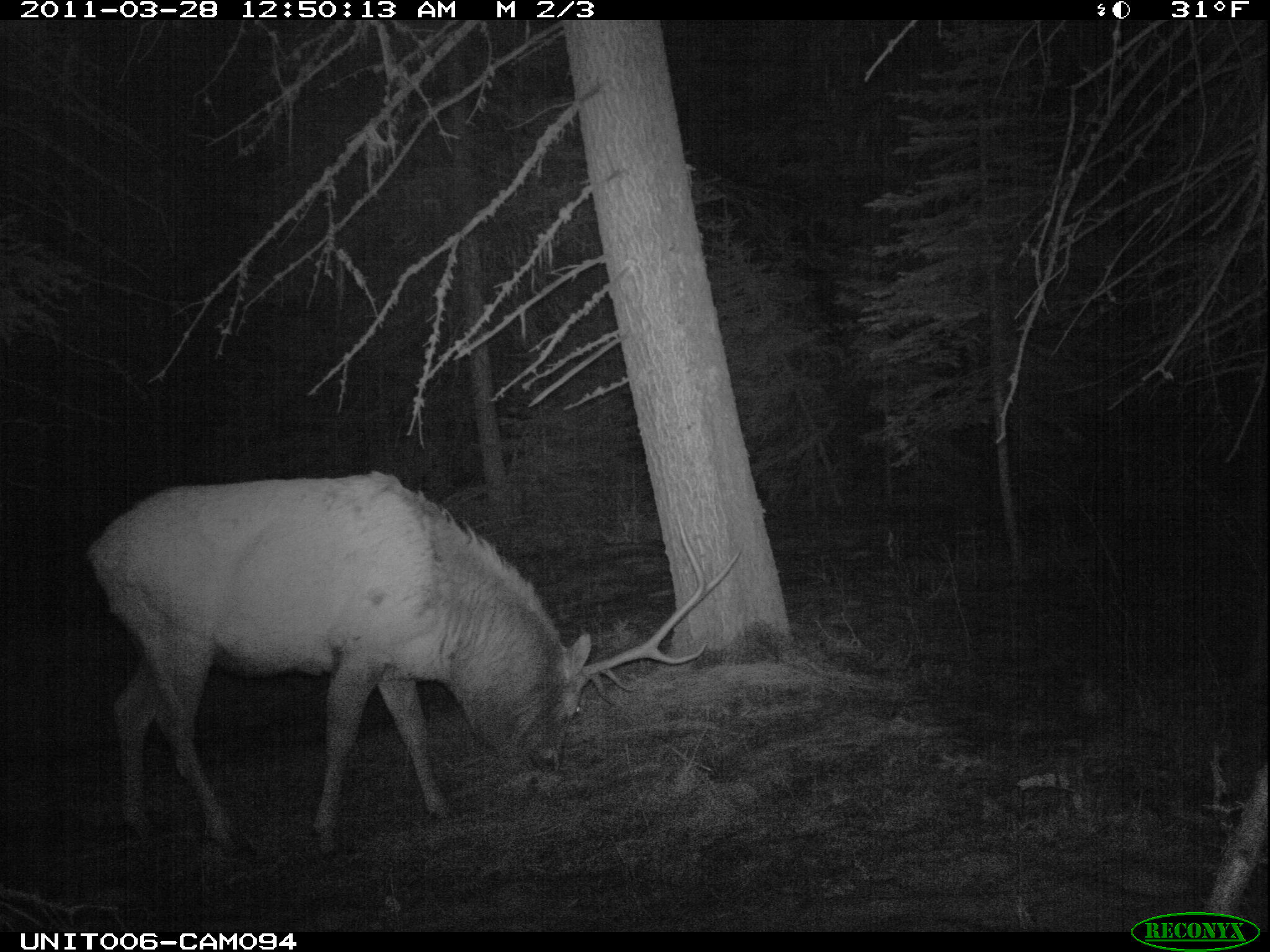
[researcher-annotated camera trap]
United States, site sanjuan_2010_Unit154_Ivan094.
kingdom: Animalia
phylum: Chordata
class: Mammalia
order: Artiodactyla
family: Cervidae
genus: Cervus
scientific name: Cervus elaphus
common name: red deer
Cervus elaphus (red deer).